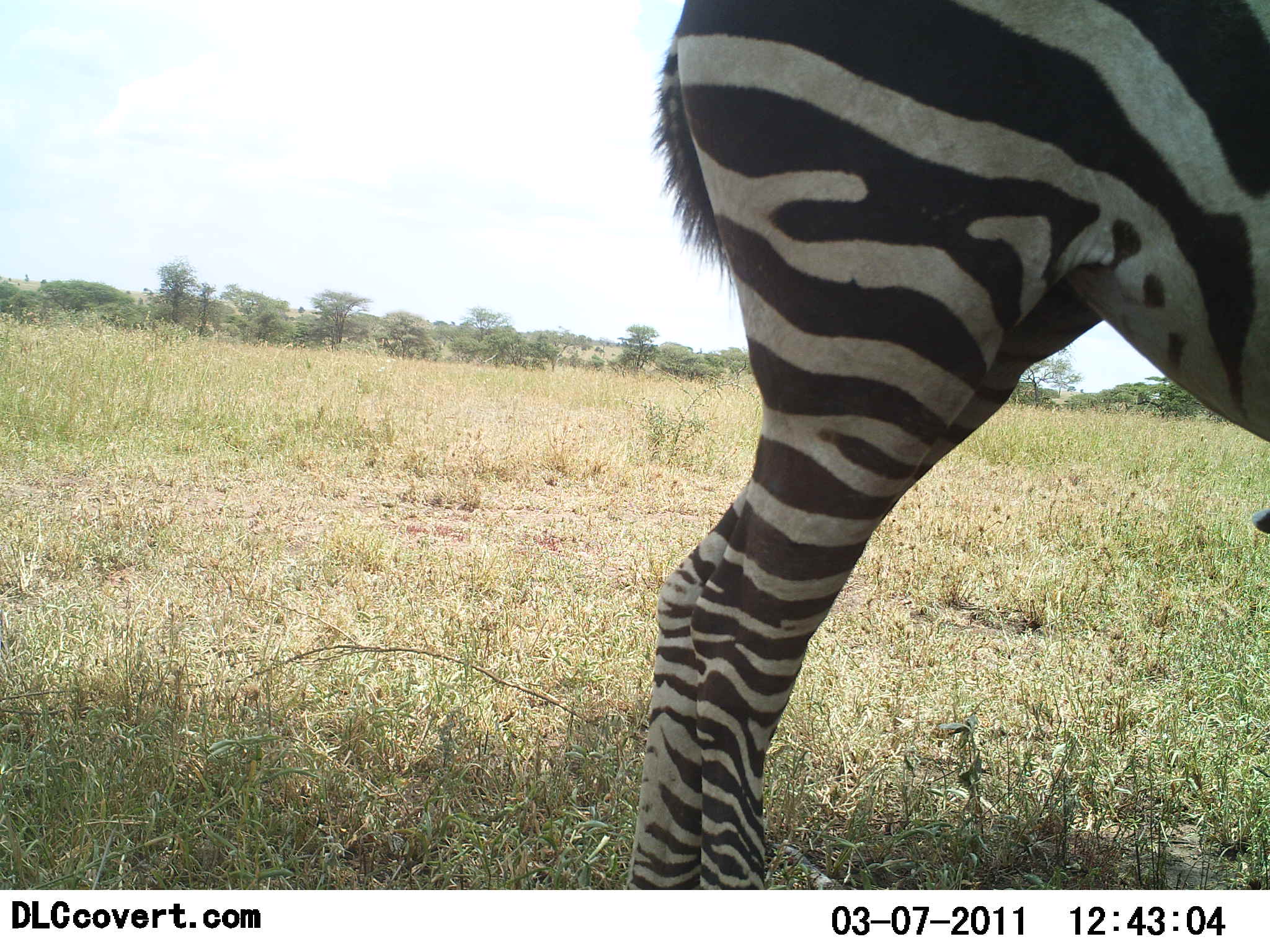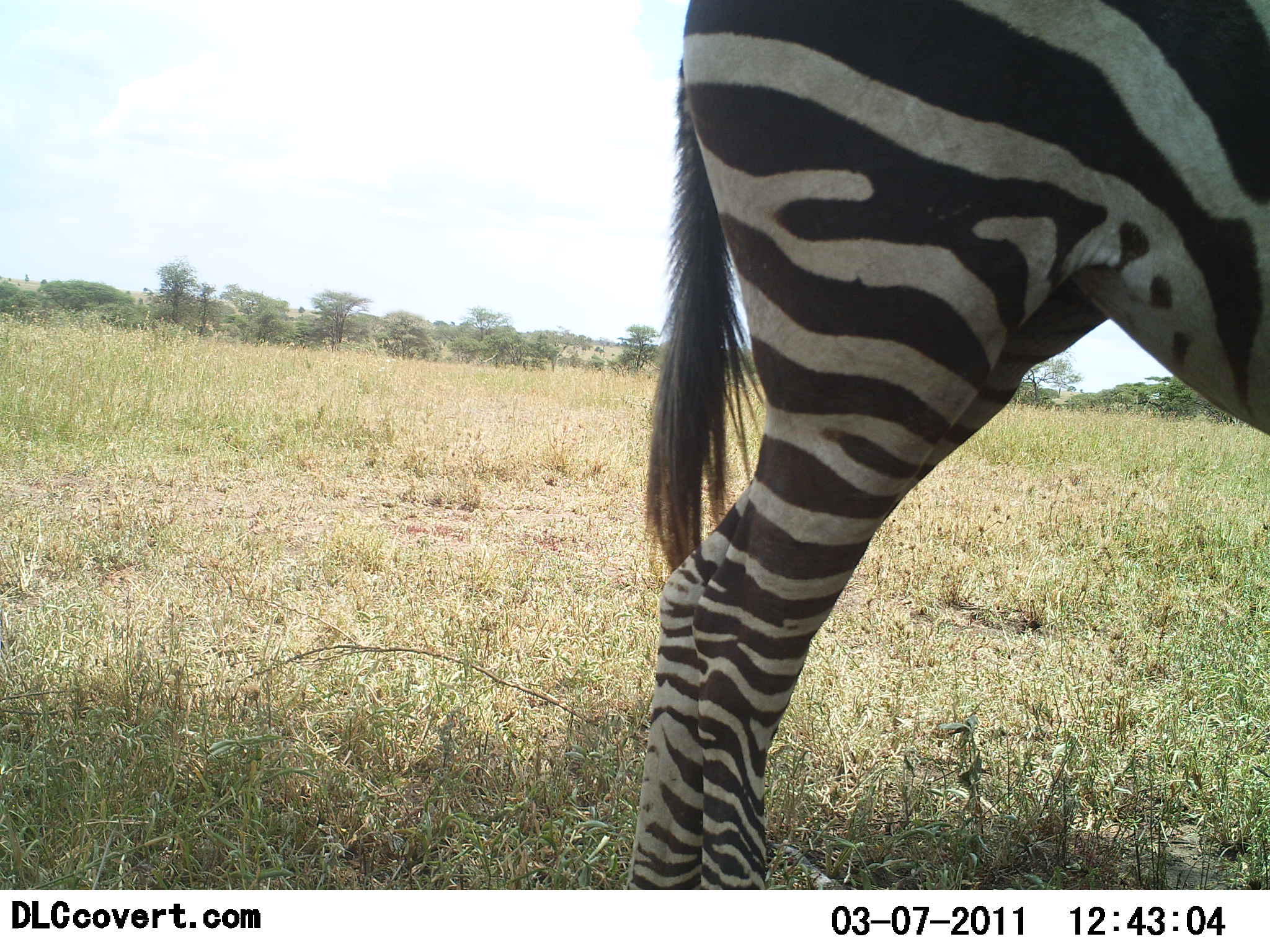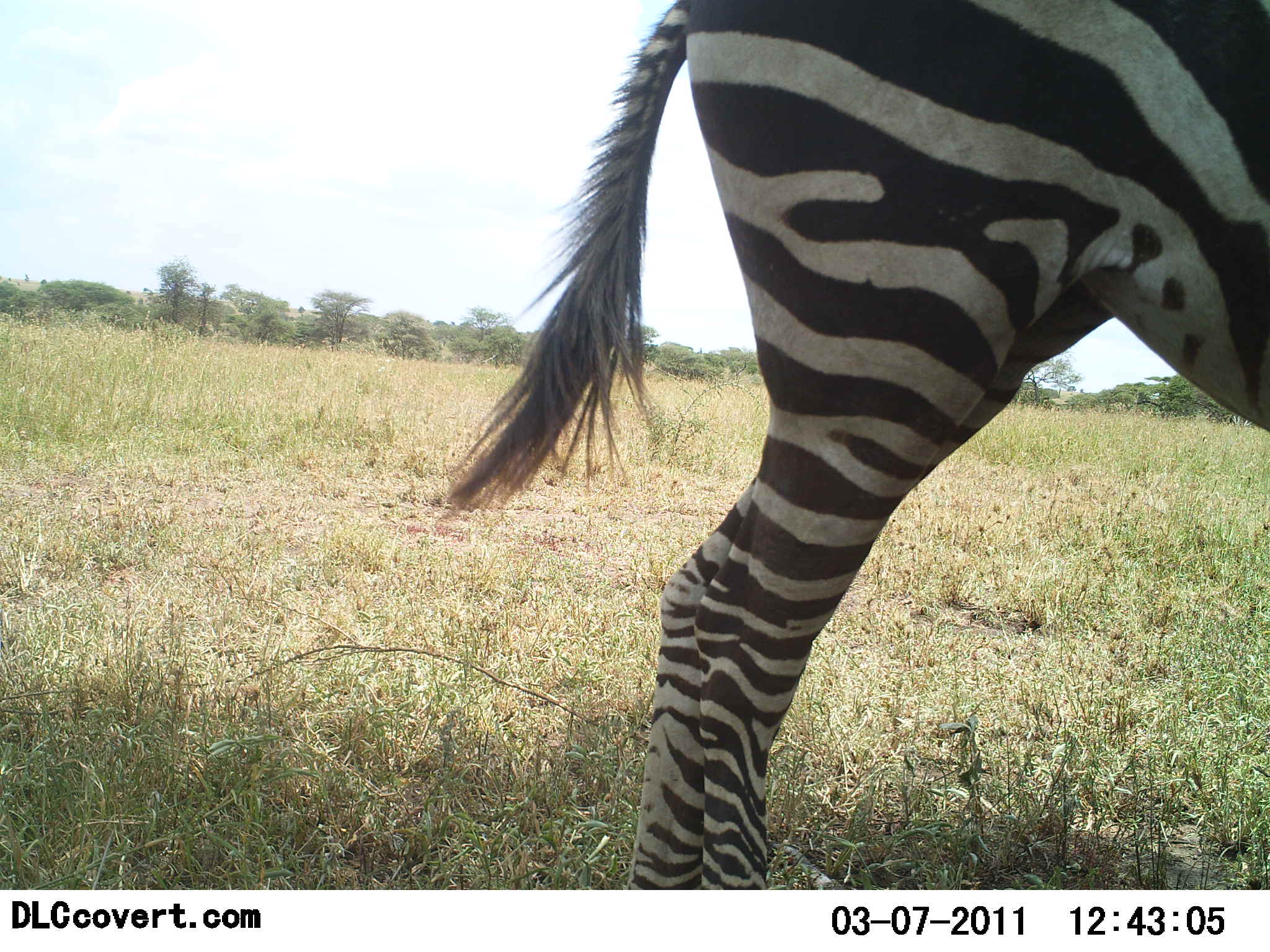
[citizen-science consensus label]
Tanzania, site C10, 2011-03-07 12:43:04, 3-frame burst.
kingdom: Animalia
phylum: Chordata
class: Mammalia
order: Perissodactyla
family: Equidae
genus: Equus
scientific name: Equus quagga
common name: plains zebra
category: zebra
Zebra (plains zebra) (Equus quagga), count 1. Behavior (volunteer vote fractions): standing 100%, resting 0%, moving 0%, interacting 0%. Young present (vote fraction): 0%. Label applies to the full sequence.